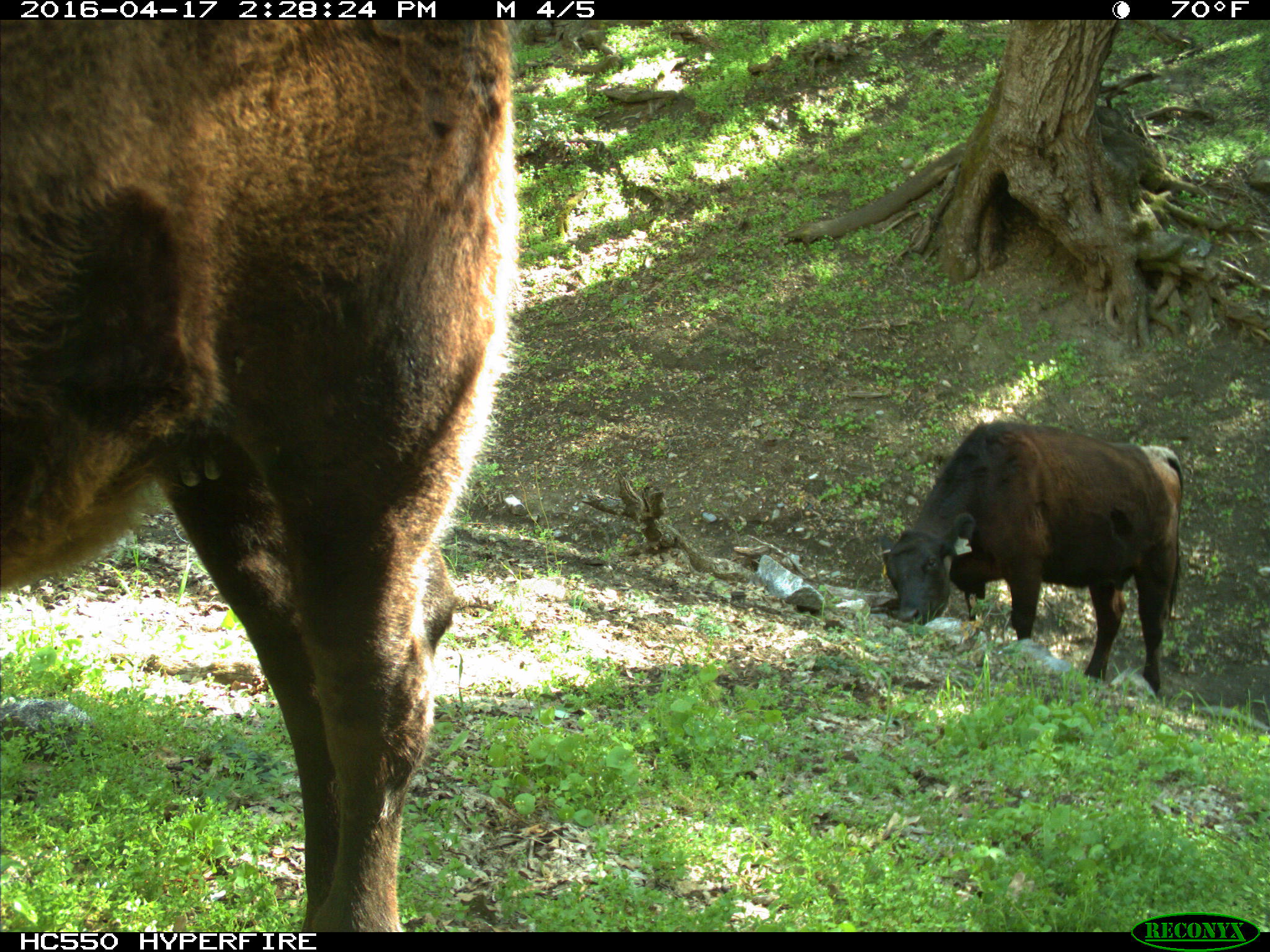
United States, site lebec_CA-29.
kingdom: Animalia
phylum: Chordata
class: Mammalia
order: Artiodactyla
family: Bovidae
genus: Bos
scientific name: Bos taurus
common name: domestic cow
Bos taurus (domestic cow).